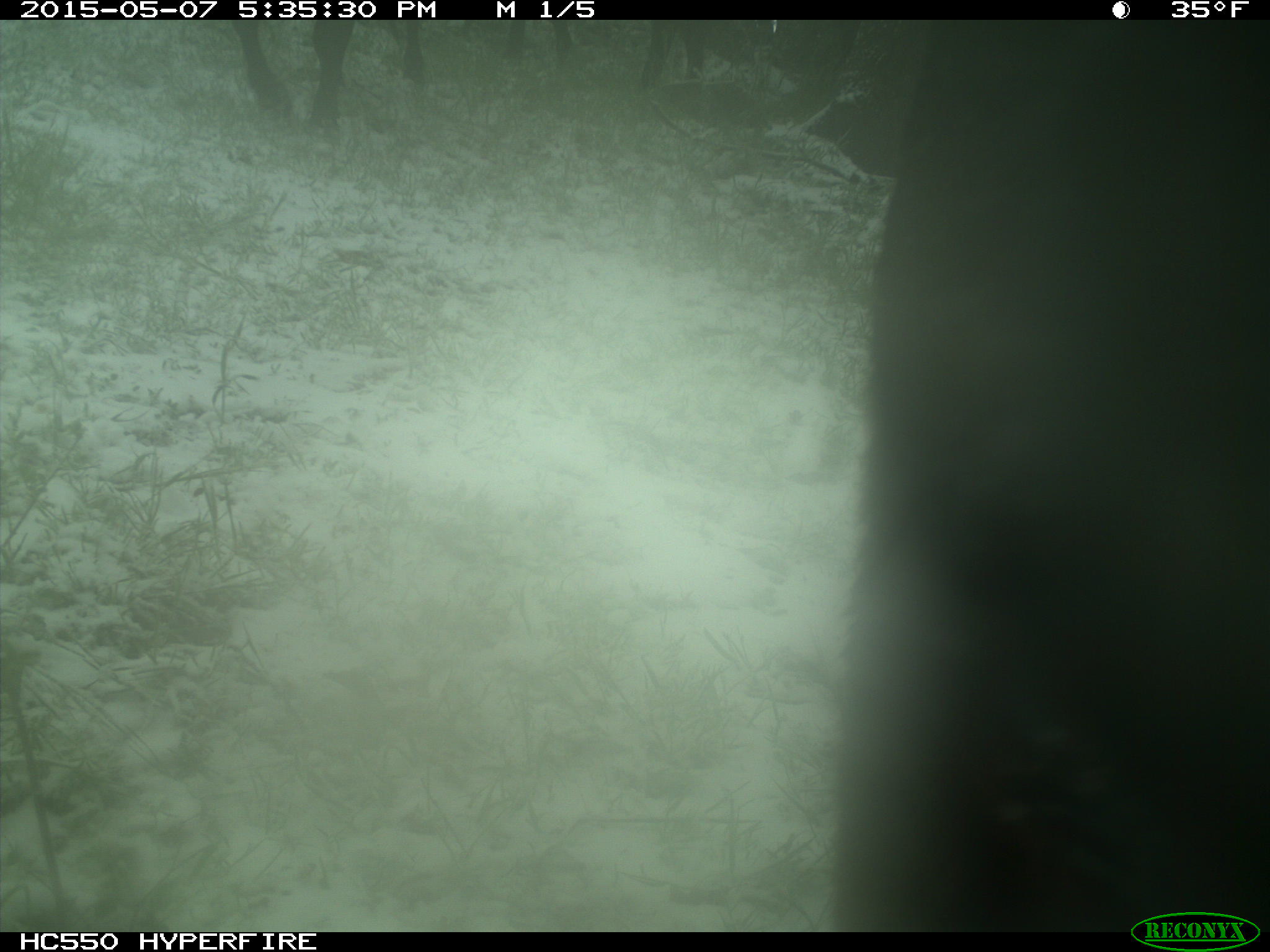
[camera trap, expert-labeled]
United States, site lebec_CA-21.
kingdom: Animalia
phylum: Chordata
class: Mammalia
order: Artiodactyla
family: Bovidae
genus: Bos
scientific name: Bos taurus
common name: domestic cow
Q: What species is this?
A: Bos taurus (domestic cow).